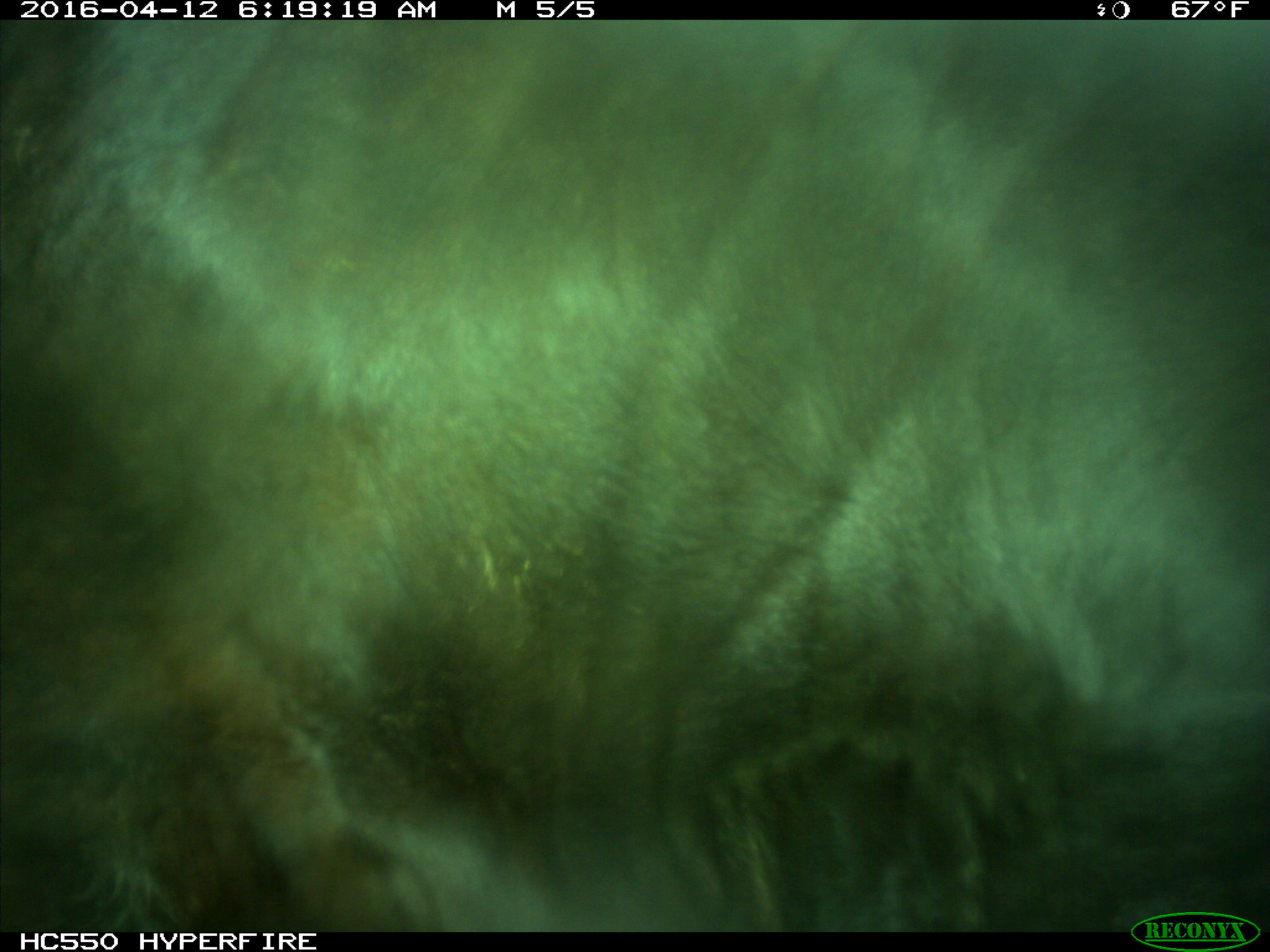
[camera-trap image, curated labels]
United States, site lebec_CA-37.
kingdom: Animalia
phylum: Chordata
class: Mammalia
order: Artiodactyla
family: Bovidae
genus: Bos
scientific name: Bos taurus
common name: domestic cow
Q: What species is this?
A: Bos taurus (domestic cow).